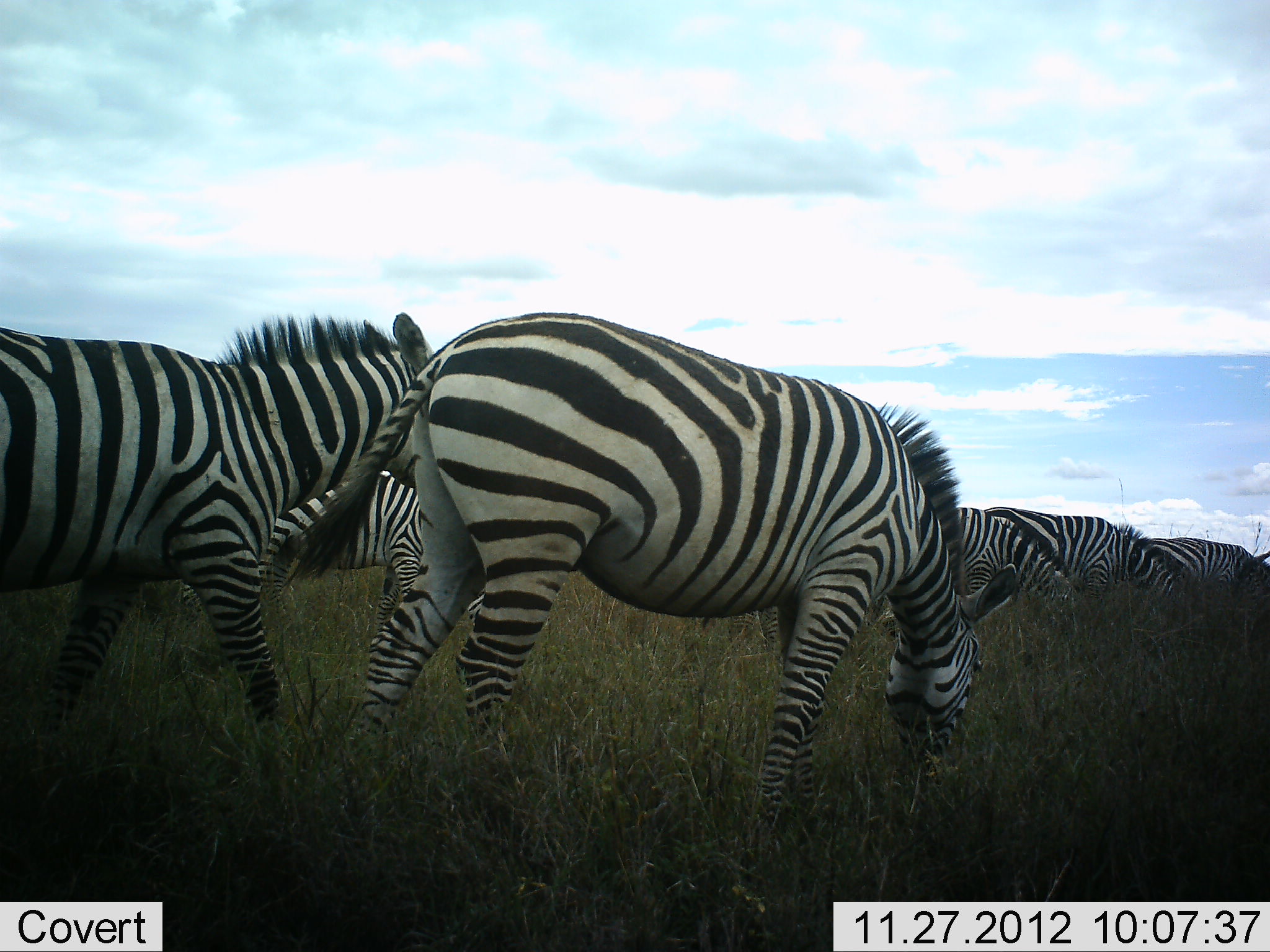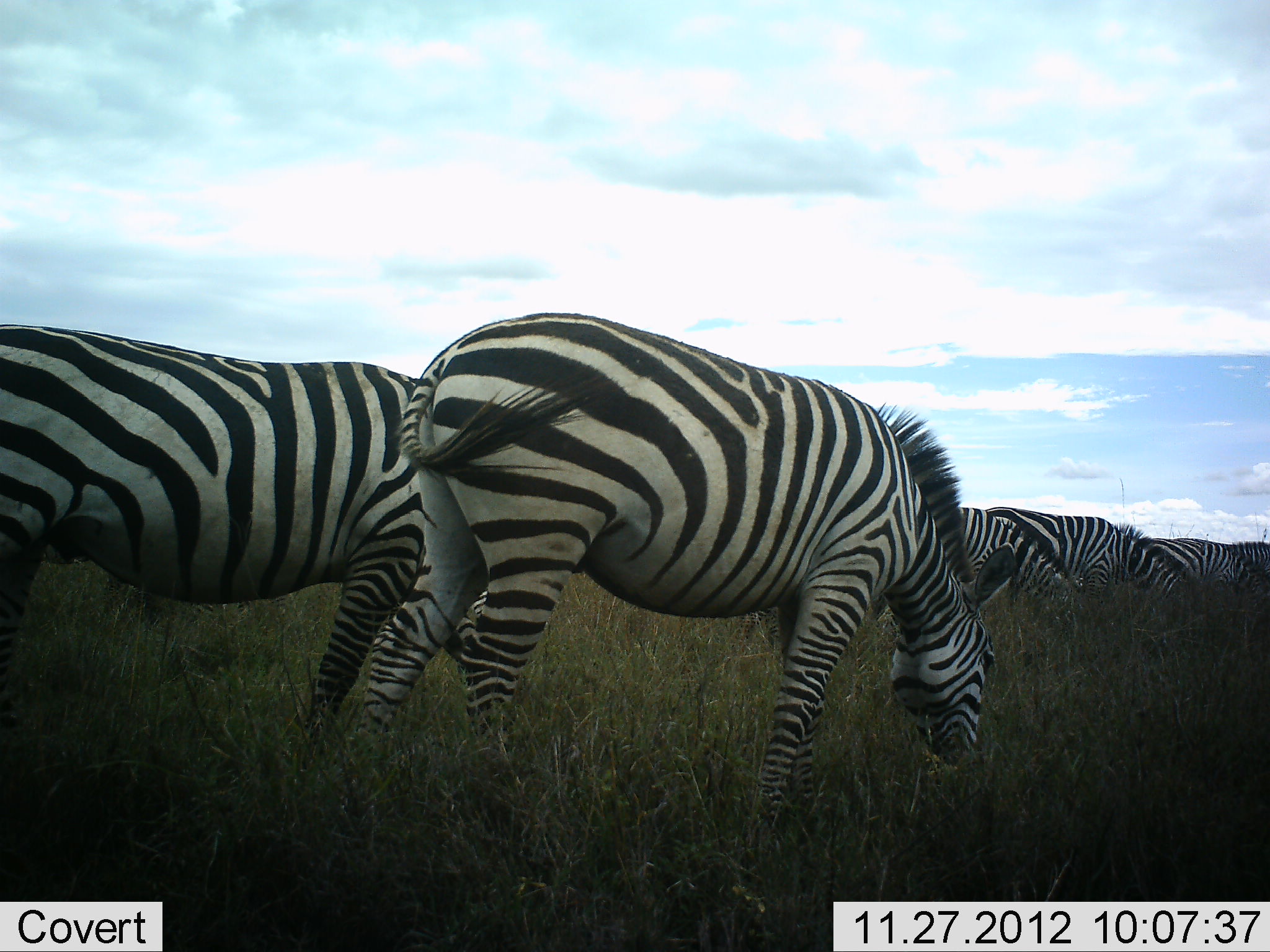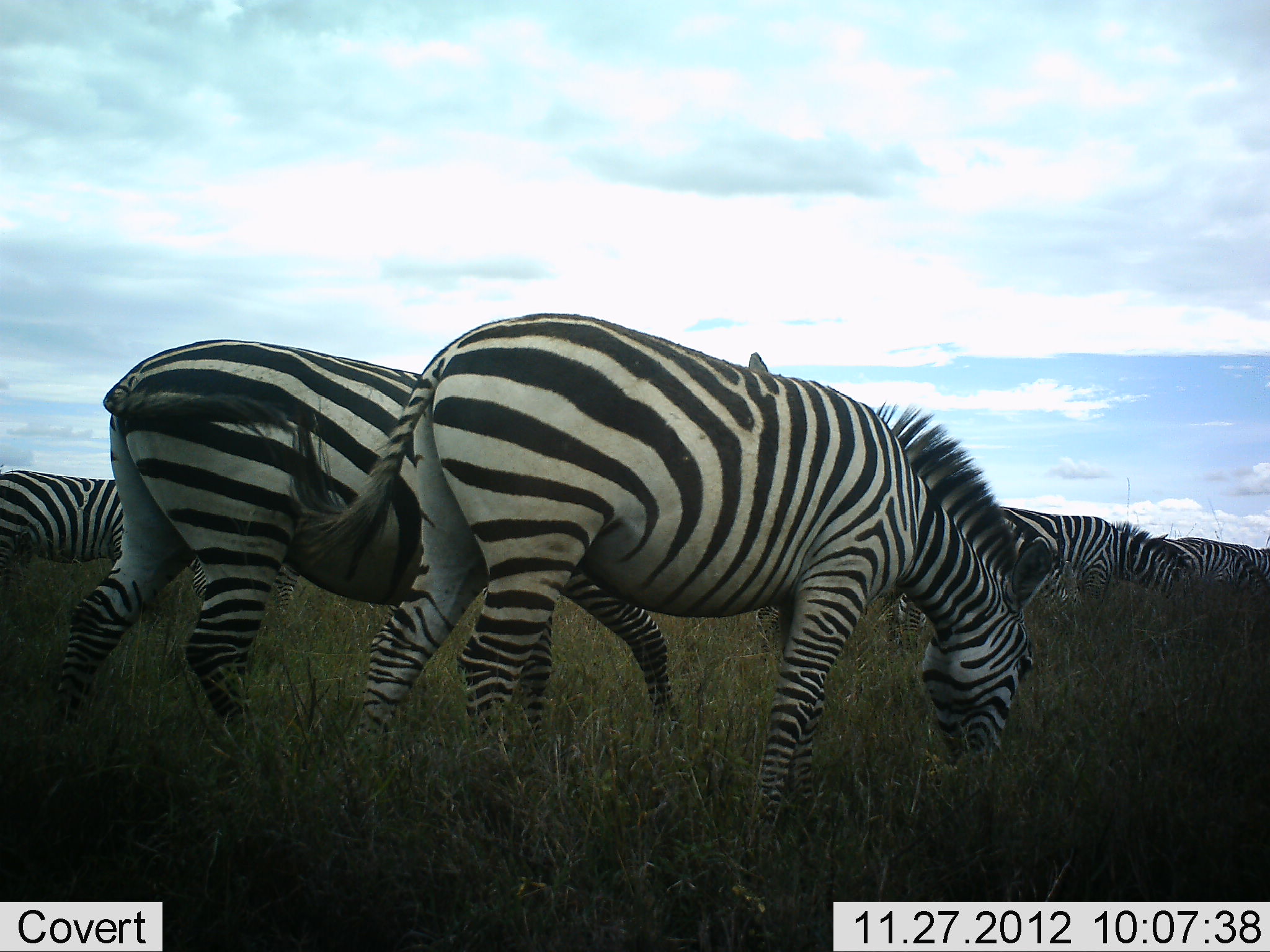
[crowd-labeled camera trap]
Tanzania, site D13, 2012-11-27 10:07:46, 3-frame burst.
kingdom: Animalia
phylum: Chordata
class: Mammalia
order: Perissodactyla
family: Equidae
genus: Equus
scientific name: Equus quagga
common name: plains zebra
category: zebra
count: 7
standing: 30%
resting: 0%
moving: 50%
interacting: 0%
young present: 0%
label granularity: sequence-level